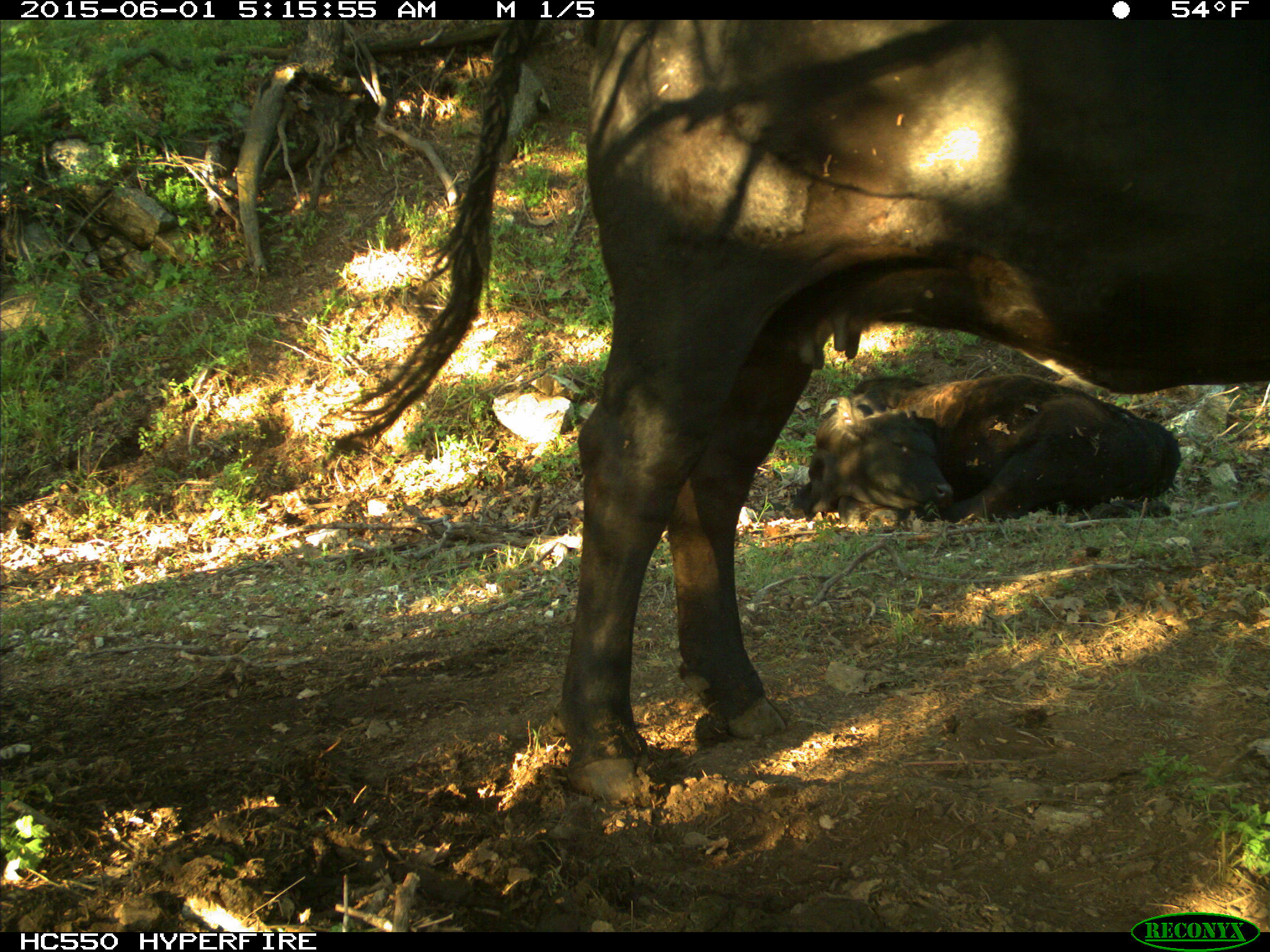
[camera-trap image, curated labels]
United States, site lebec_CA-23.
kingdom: Animalia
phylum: Chordata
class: Mammalia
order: Artiodactyla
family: Bovidae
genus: Bos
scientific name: Bos taurus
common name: domestic cow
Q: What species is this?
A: Bos taurus (domestic cow).